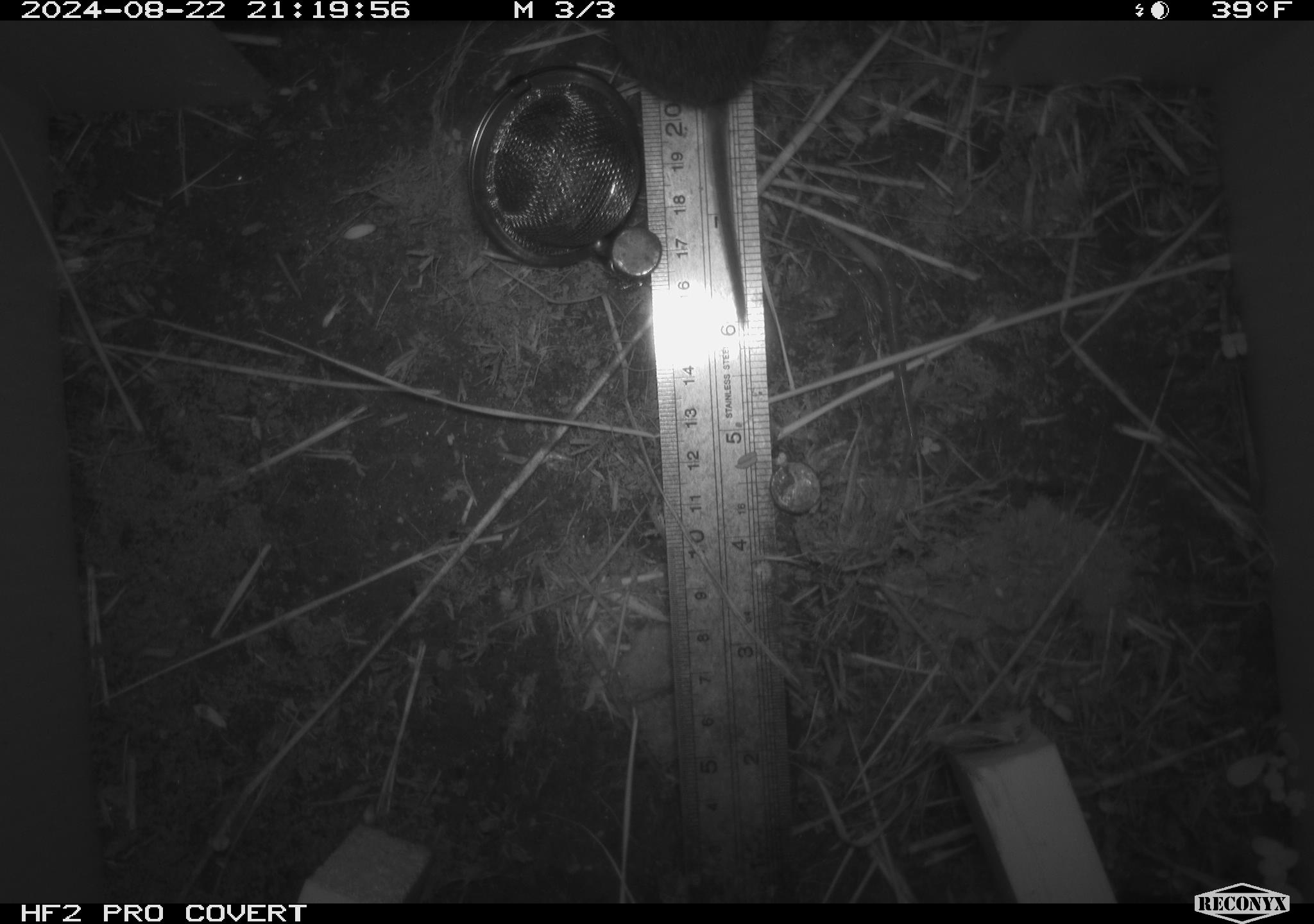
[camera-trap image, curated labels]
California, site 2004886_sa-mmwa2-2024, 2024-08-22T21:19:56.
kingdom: Animalia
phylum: Chordata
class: Mammalia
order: Rodentia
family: Cricetidae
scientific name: Arvicolinae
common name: voles, lemmings, and muskrats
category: arvicolinae subfamily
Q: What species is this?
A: Arvicolinae subfamily (voles, lemmings, and muskrats) (Arvicolinae).